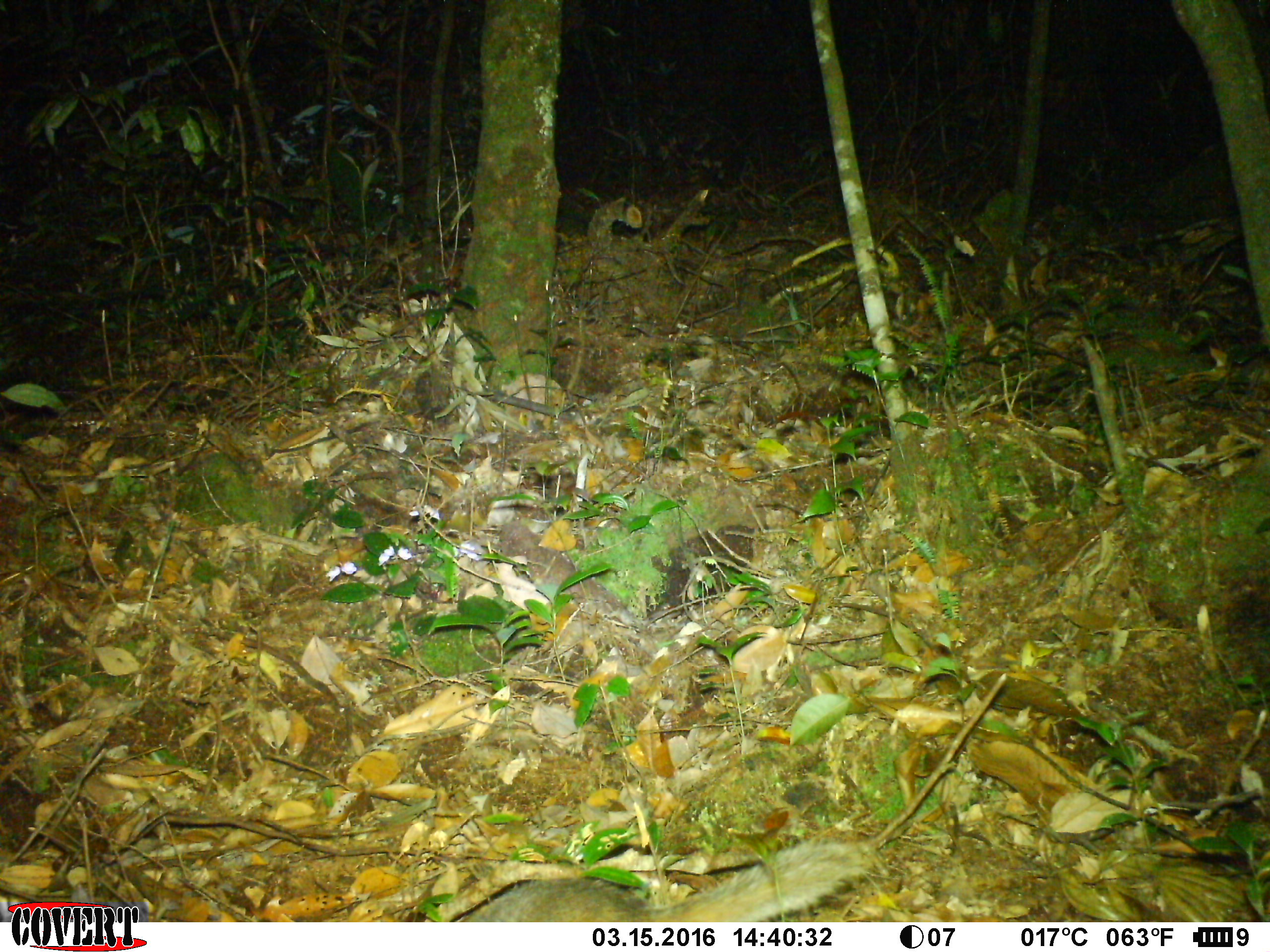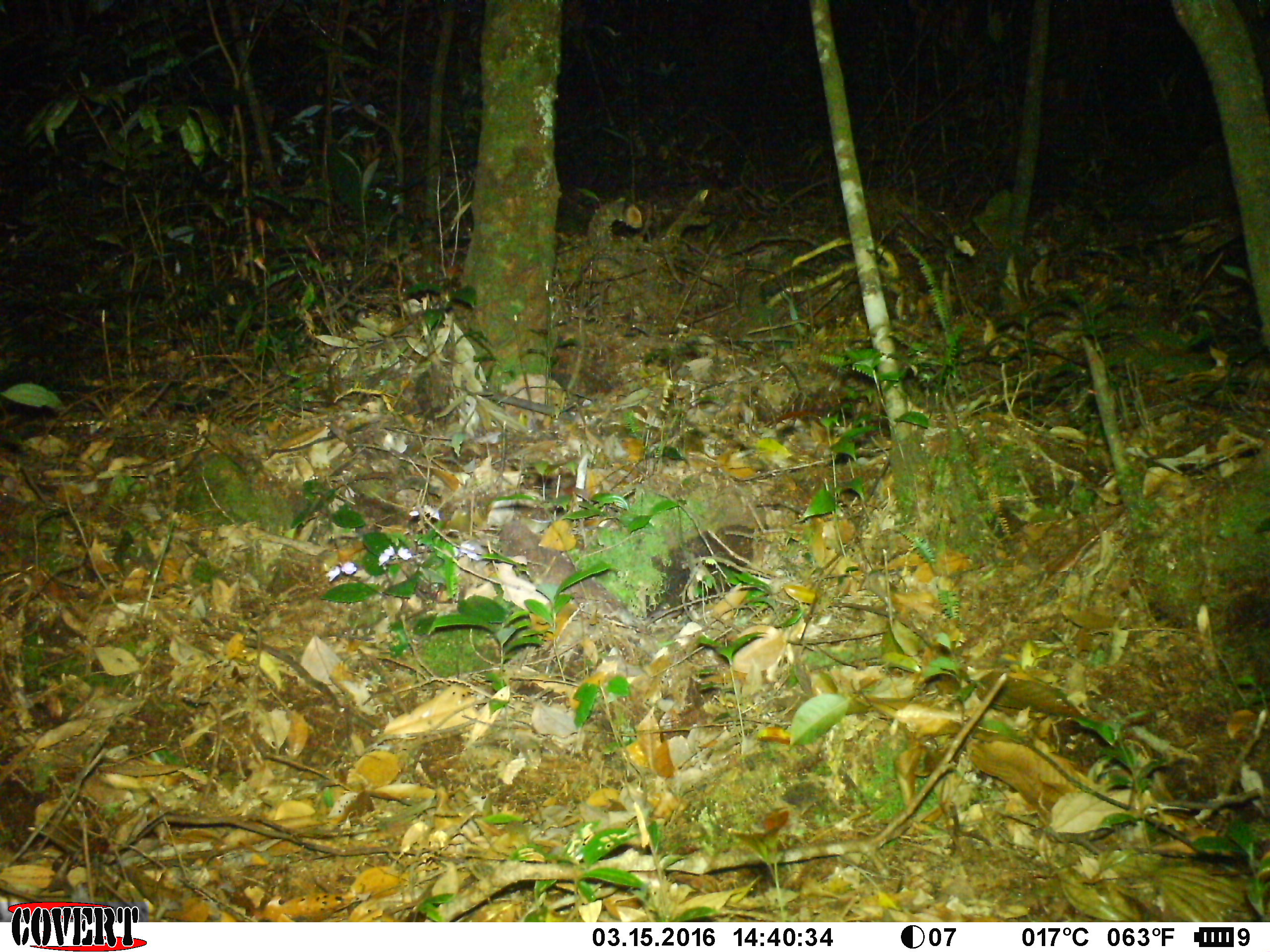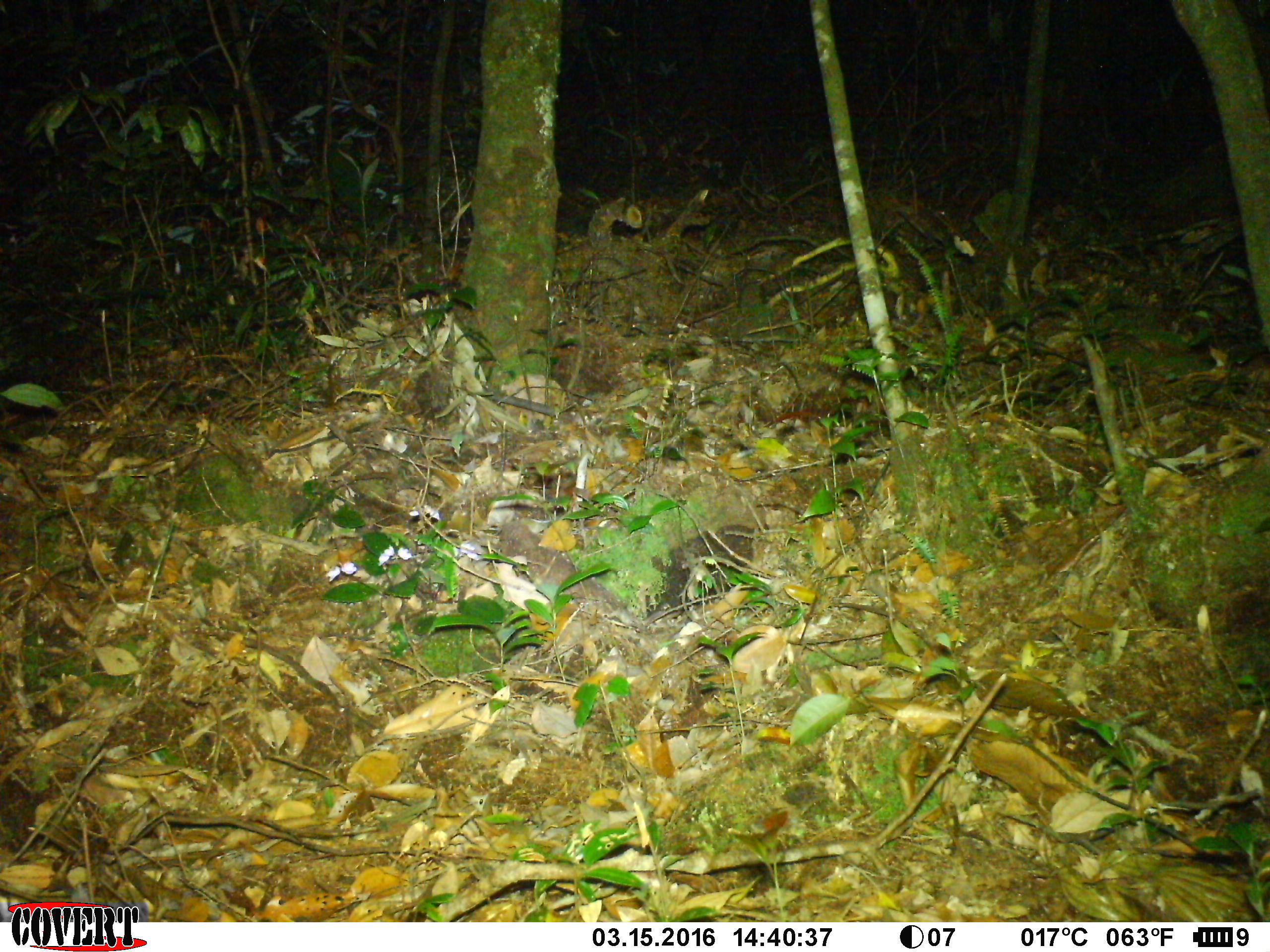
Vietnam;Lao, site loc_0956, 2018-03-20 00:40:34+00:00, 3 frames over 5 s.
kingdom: Animalia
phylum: Chordata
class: Mammalia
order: Carnivora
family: Mustelidae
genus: Melogale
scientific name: Melogale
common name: ferret badger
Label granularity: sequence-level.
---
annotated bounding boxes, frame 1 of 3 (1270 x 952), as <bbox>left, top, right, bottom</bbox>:
ferret badger: <bbox>454, 839, 875, 922</bbox>